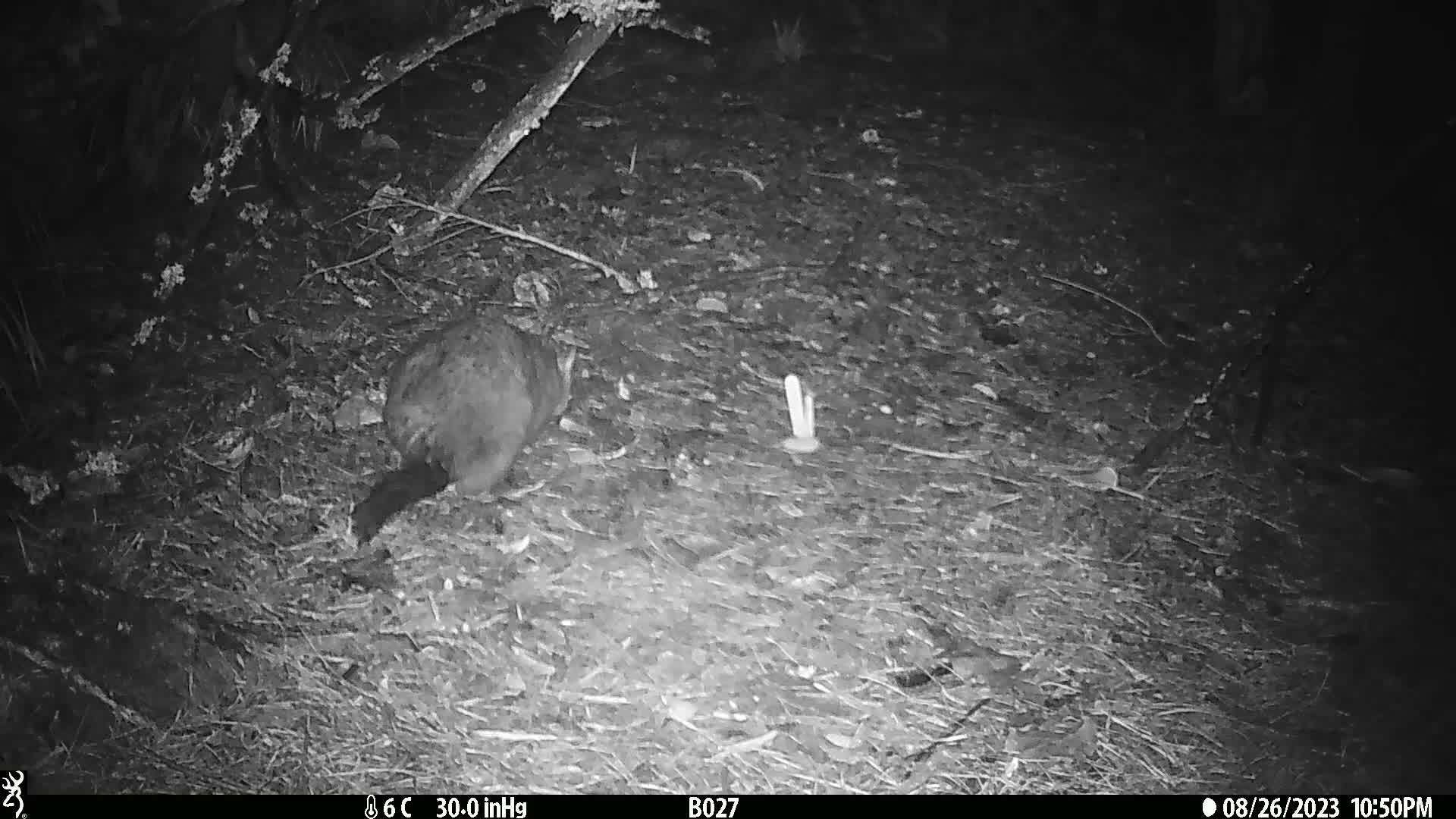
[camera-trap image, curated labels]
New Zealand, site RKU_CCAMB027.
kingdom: Animalia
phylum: Chordata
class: Mammalia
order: Diprotodontia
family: Phalangeridae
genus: Trichosurus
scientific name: Trichosurus vulpecula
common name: common brushtail possum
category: possum